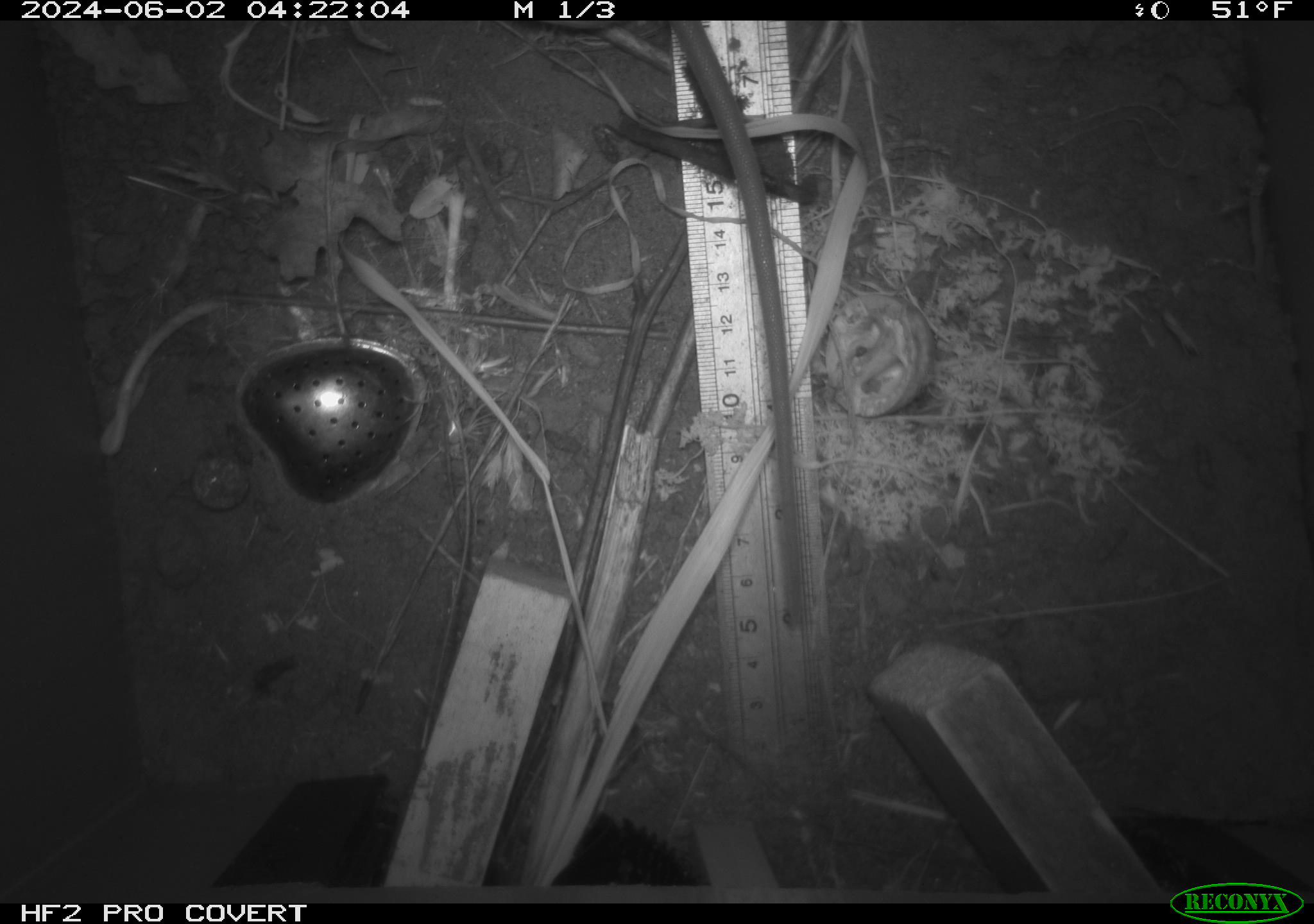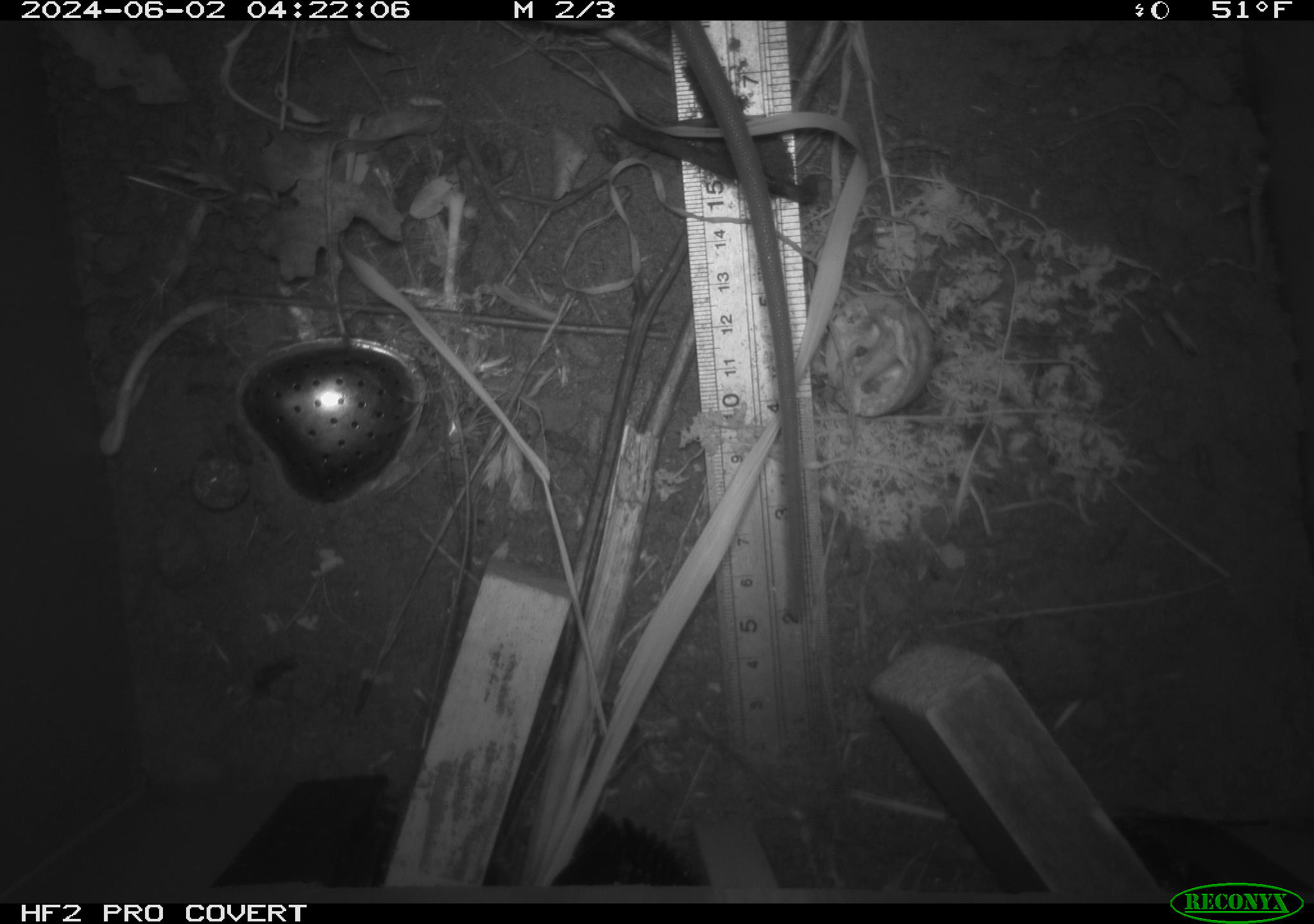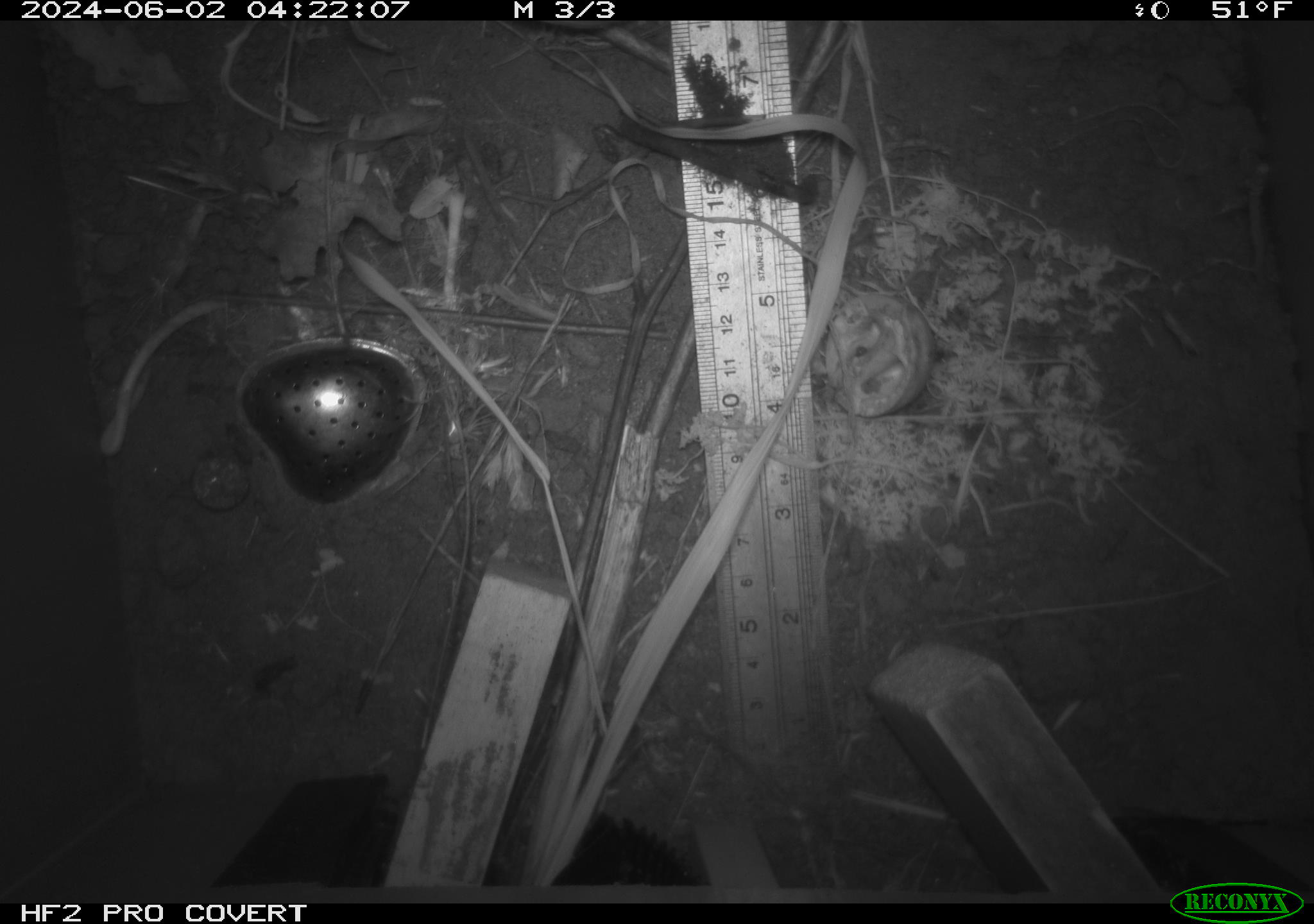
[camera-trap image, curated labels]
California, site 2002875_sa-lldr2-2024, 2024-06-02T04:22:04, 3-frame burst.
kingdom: Animalia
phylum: Chordata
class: Mammalia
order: Rodentia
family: Muridae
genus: Rattus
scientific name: Rattus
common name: rat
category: rattus species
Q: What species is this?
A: Rattus species (rat) (Rattus).